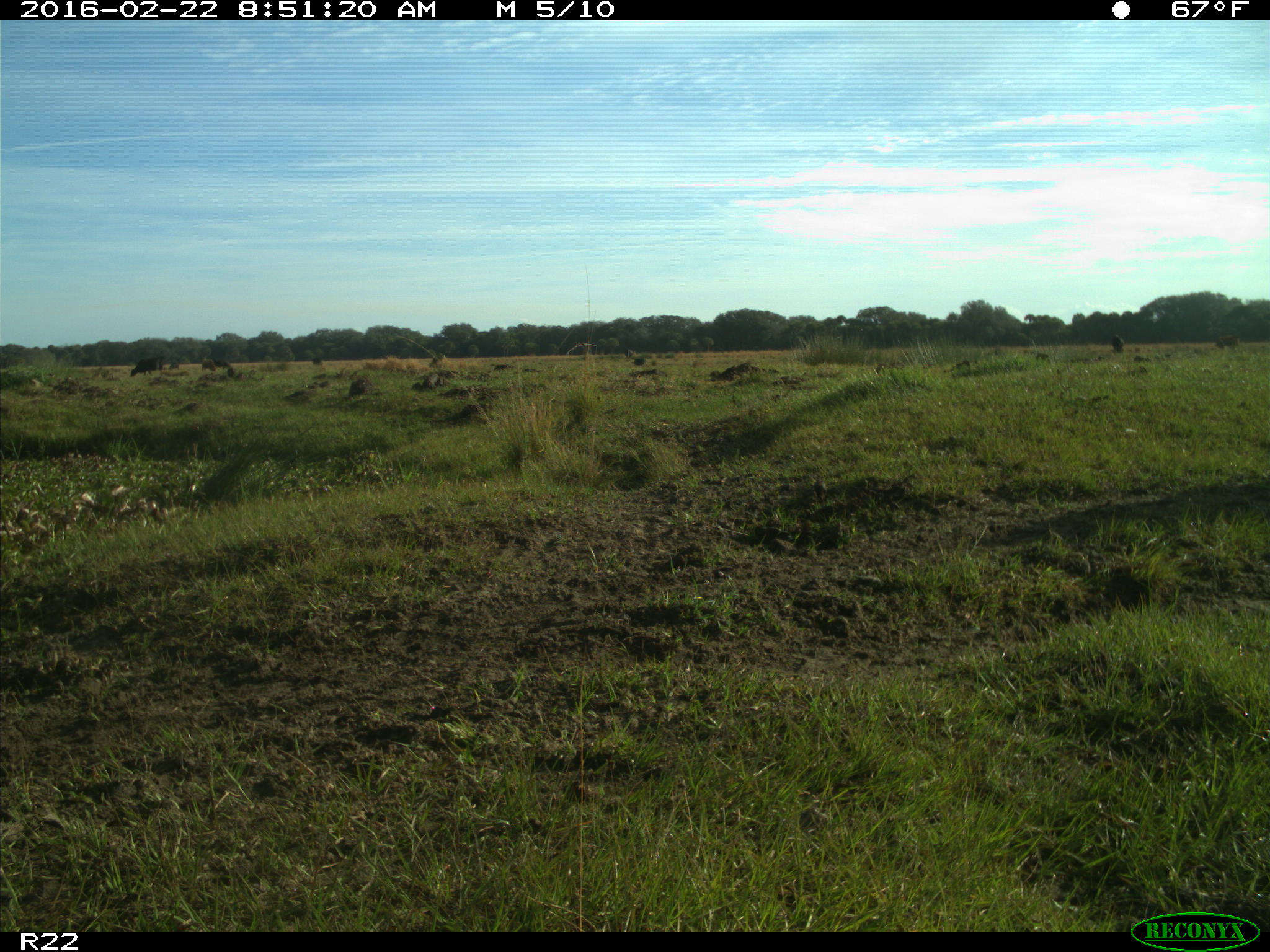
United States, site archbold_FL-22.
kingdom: Animalia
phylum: Chordata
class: Mammalia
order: Artiodactyla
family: Bovidae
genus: Bos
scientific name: Bos taurus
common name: domestic cow